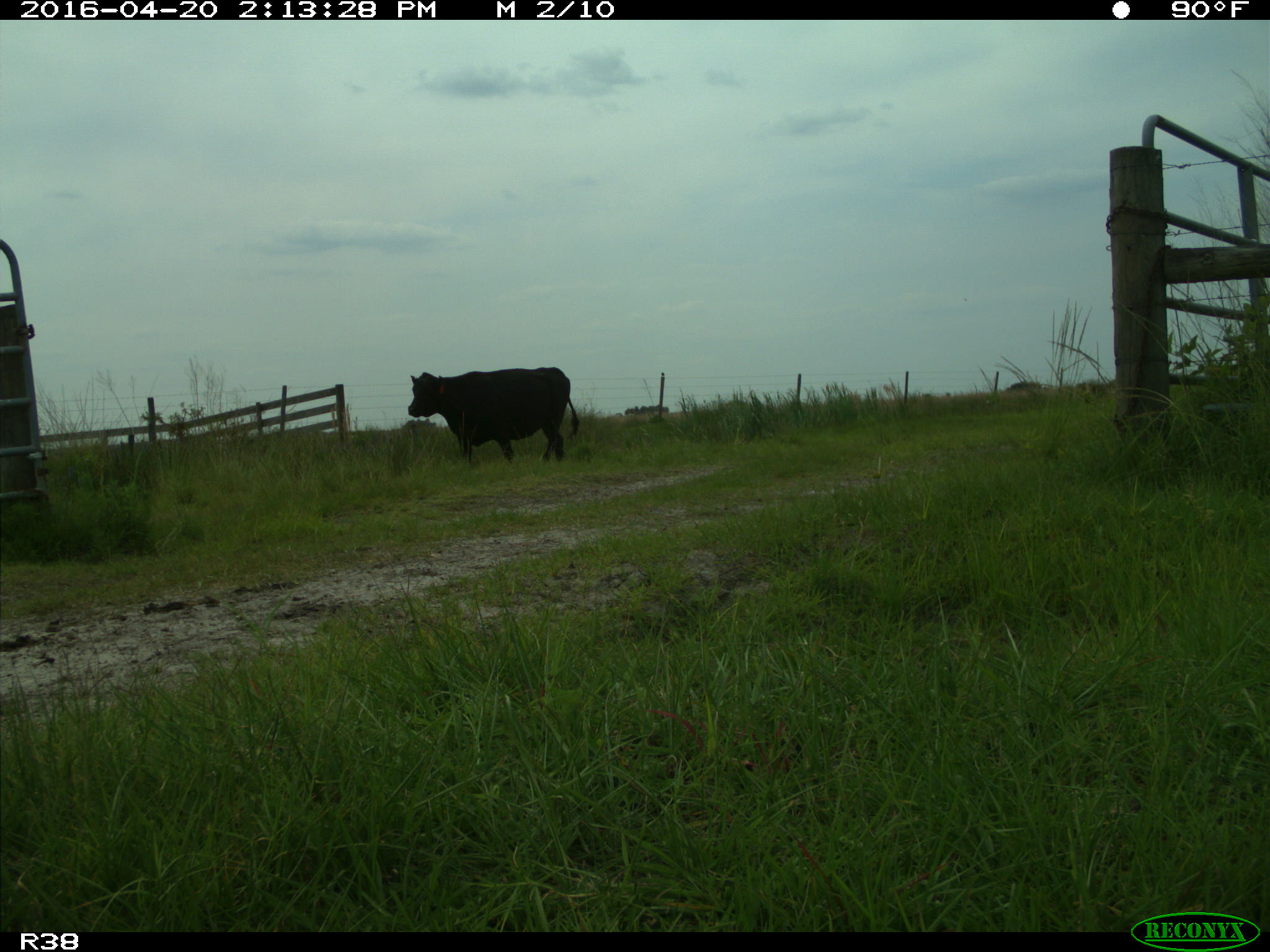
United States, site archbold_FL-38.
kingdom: Animalia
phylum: Chordata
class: Mammalia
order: Artiodactyla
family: Bovidae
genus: Bos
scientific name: Bos taurus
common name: domestic cow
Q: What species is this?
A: Bos taurus (domestic cow).